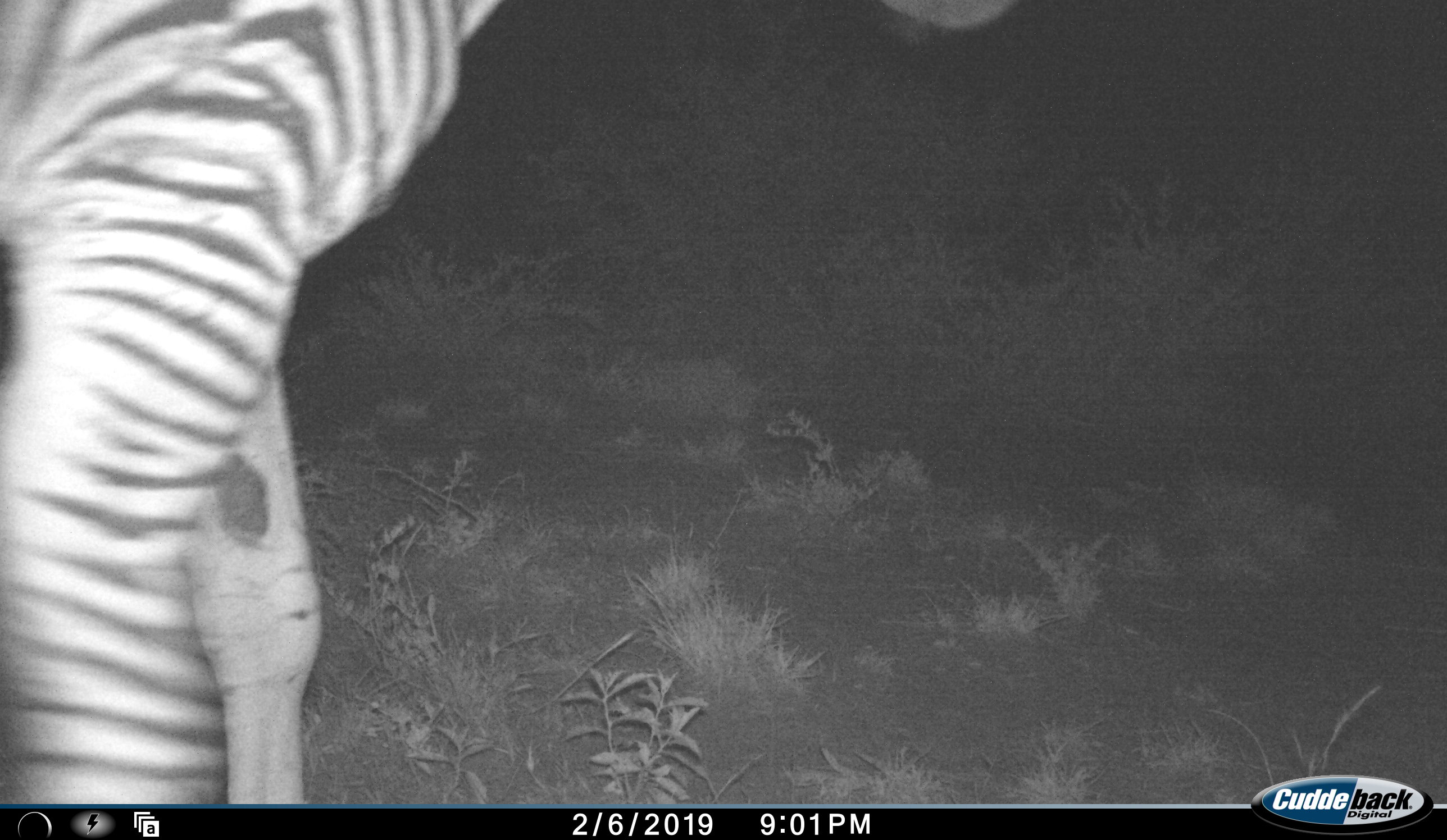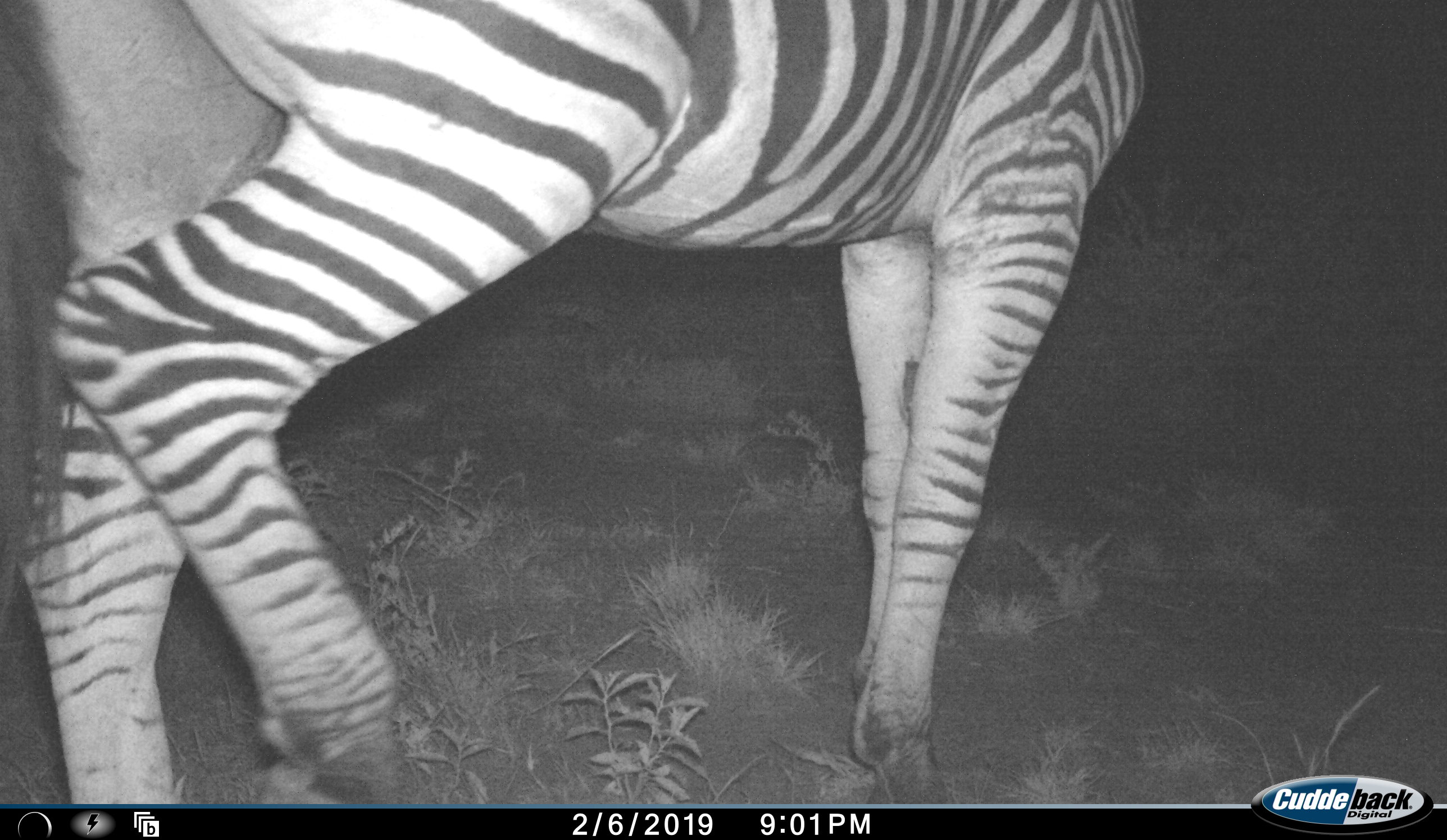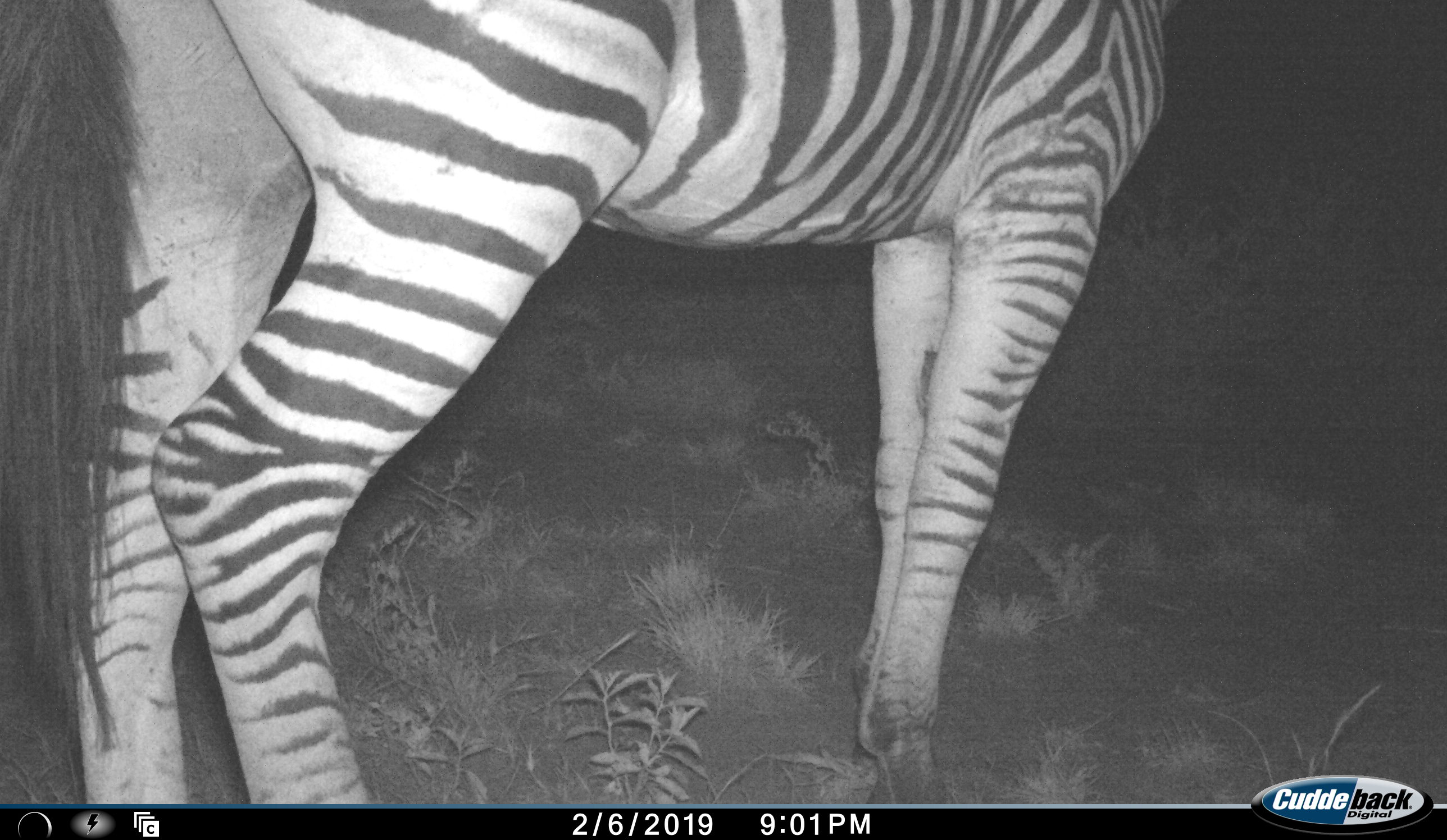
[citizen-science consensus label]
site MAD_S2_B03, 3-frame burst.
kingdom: Animalia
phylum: Chordata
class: Mammalia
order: Perissodactyla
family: Equidae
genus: Equus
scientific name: Equus quagga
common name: plains zebra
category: zebraplains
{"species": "zebraplains (plains zebra) (Equus quagga)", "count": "1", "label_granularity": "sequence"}